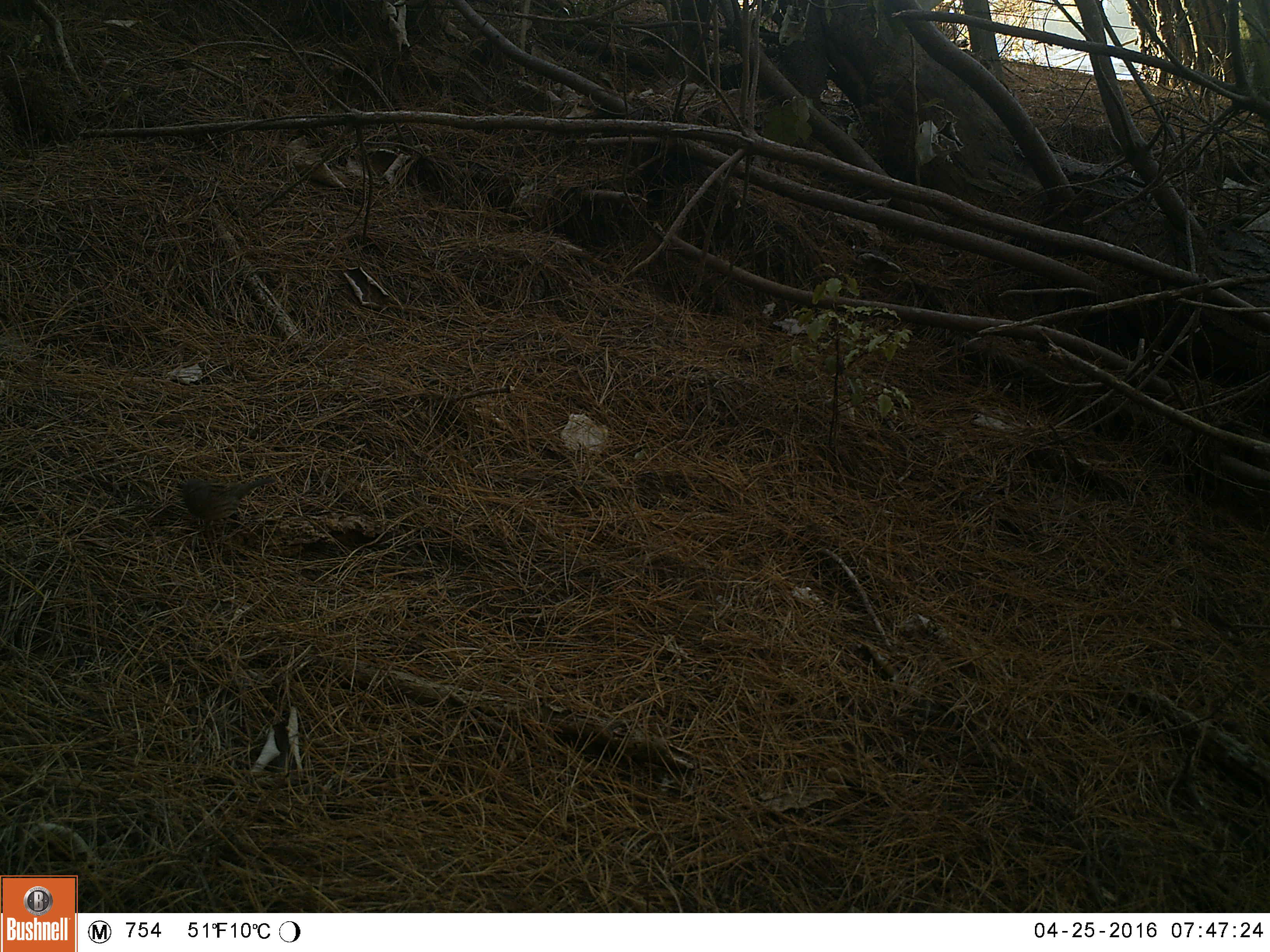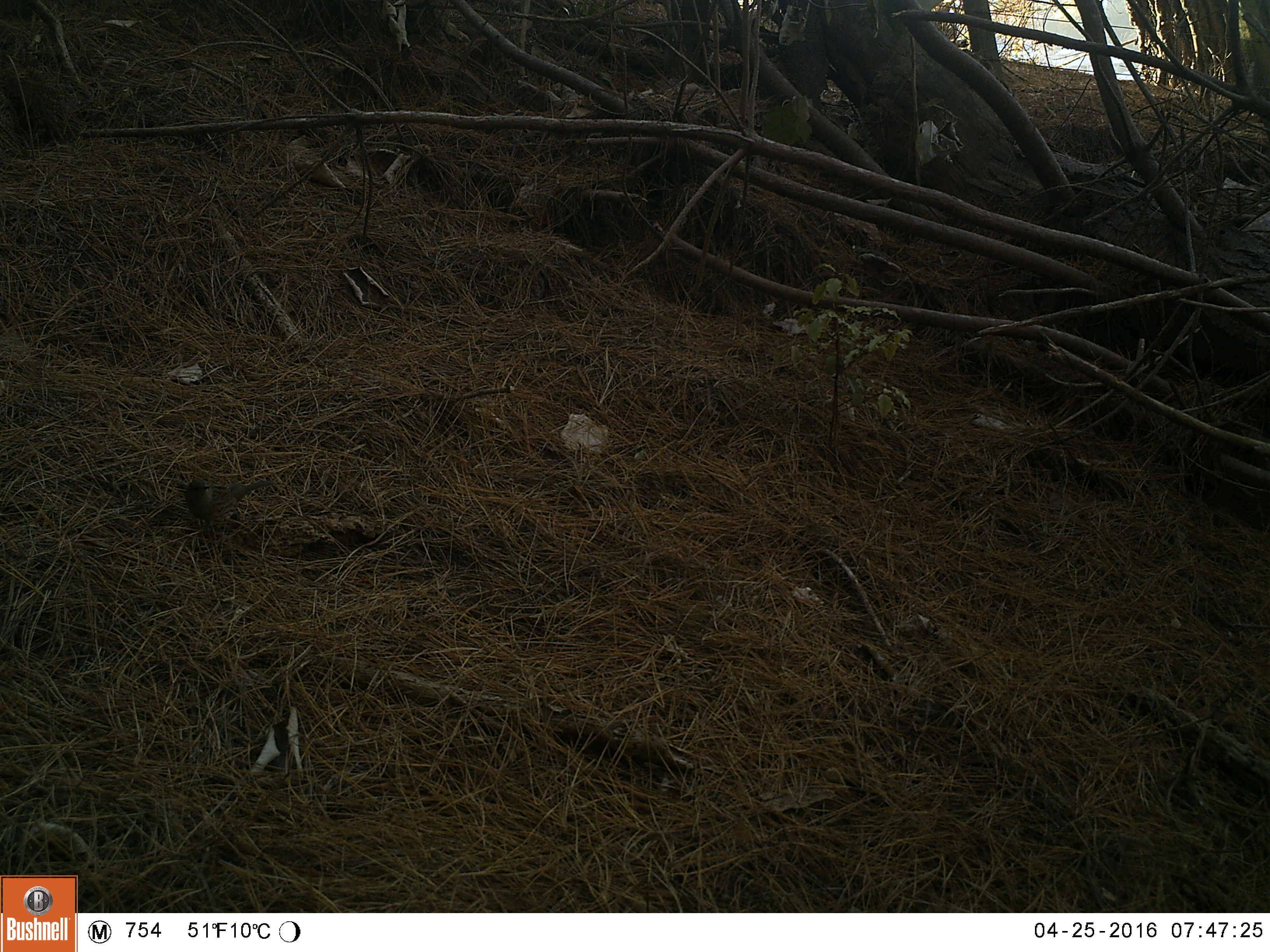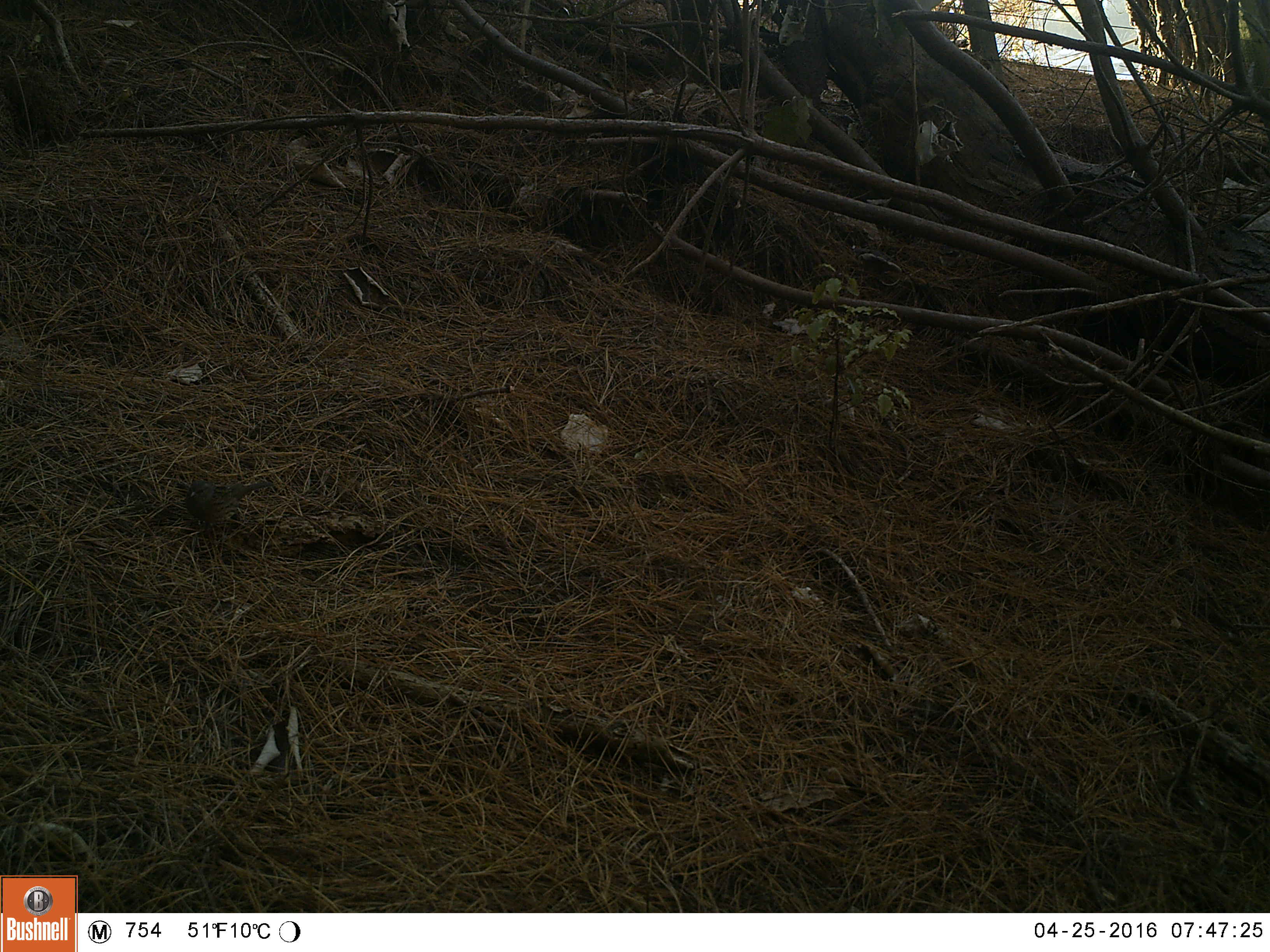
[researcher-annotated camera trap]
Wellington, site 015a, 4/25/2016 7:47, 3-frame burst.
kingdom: Animalia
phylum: Chordata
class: Aves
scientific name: Aves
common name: bird